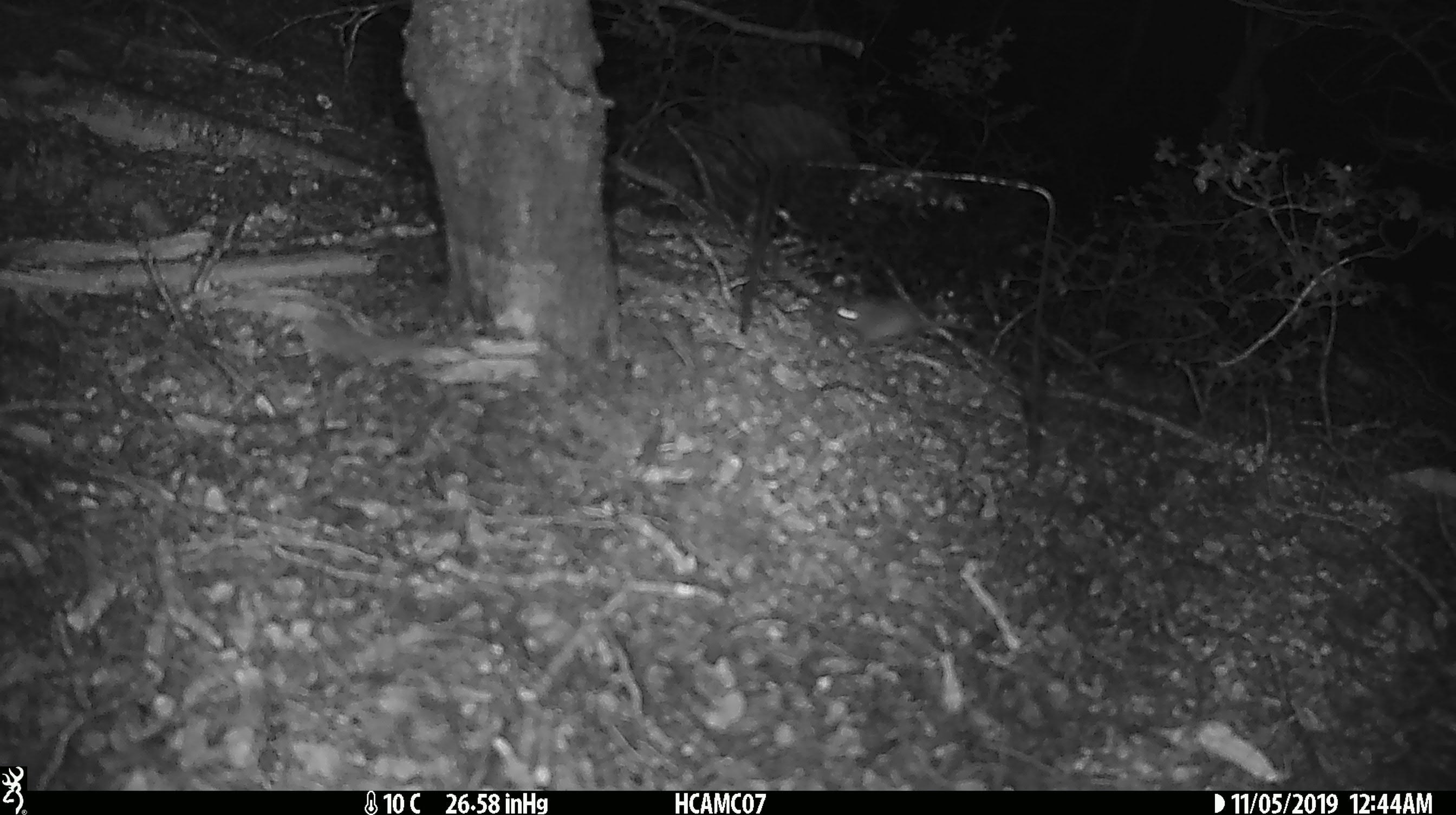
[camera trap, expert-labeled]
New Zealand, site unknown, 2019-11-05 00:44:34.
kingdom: Animalia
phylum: Chordata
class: Mammalia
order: Rodentia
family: Muridae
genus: Mus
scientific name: Mus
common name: mouse